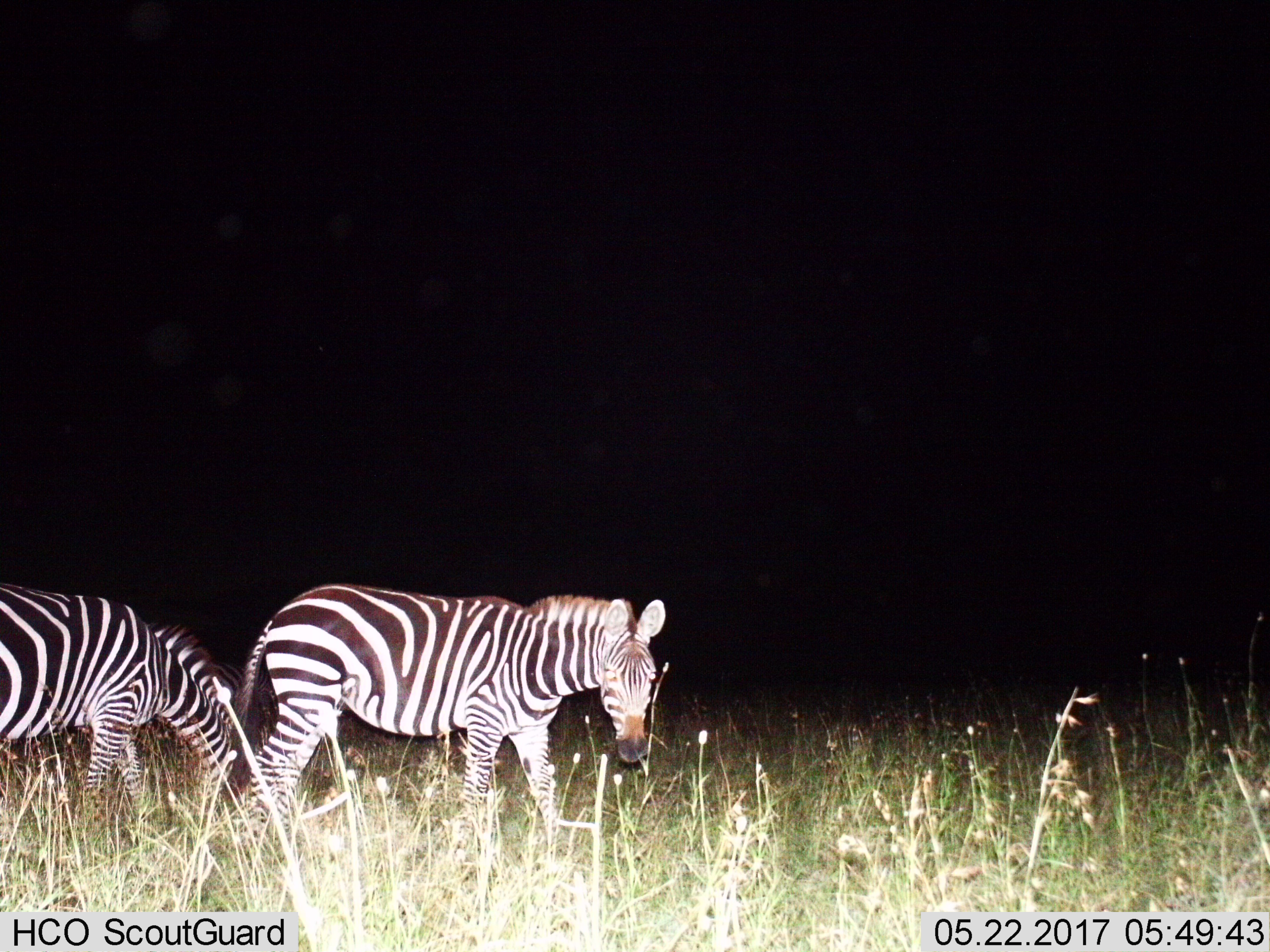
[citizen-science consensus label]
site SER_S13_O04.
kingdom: Animalia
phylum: Chordata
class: Mammalia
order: Perissodactyla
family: Equidae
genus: Equus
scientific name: Equus quagga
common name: plains zebra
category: zebraplains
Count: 2.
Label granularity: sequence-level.